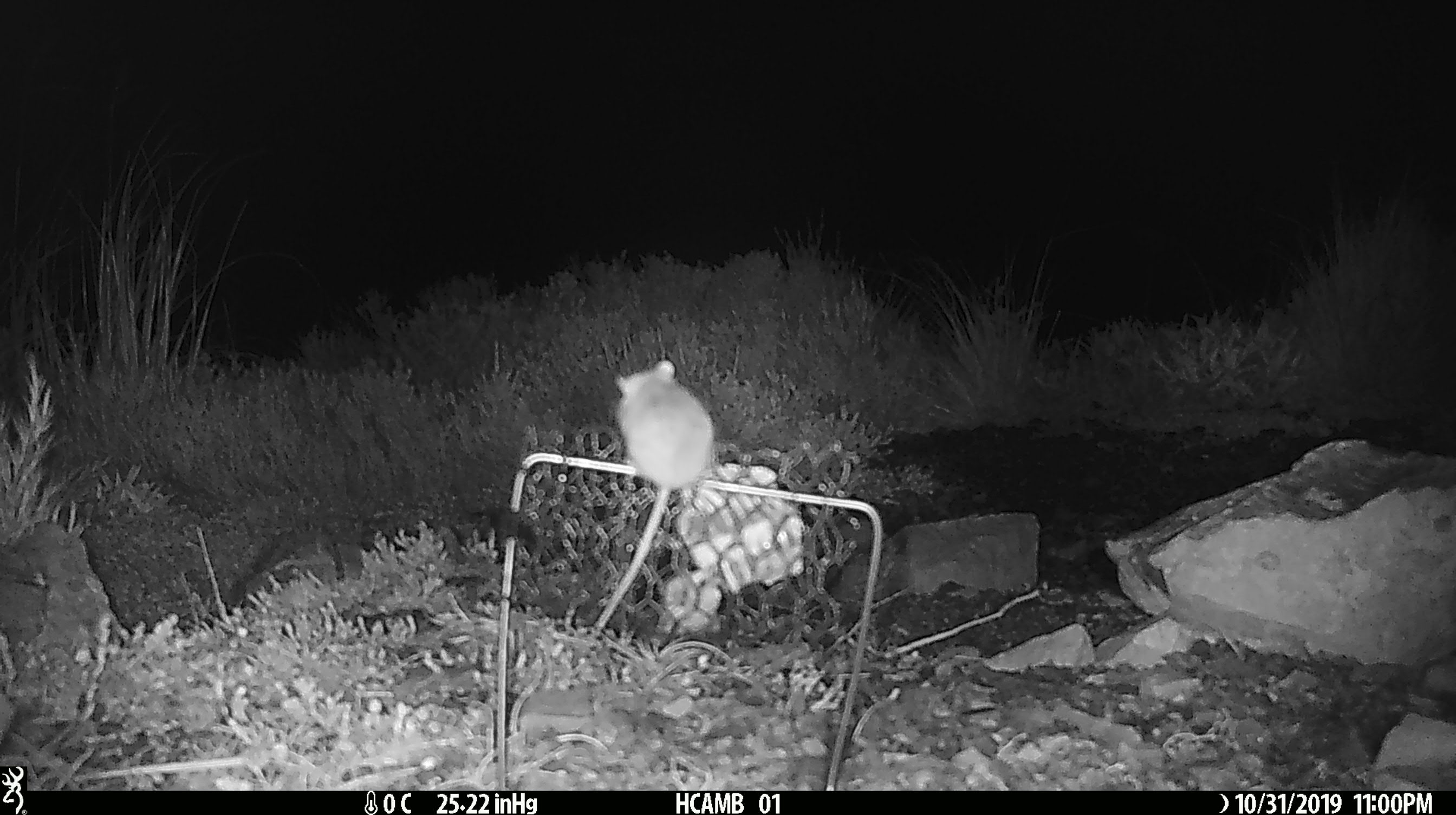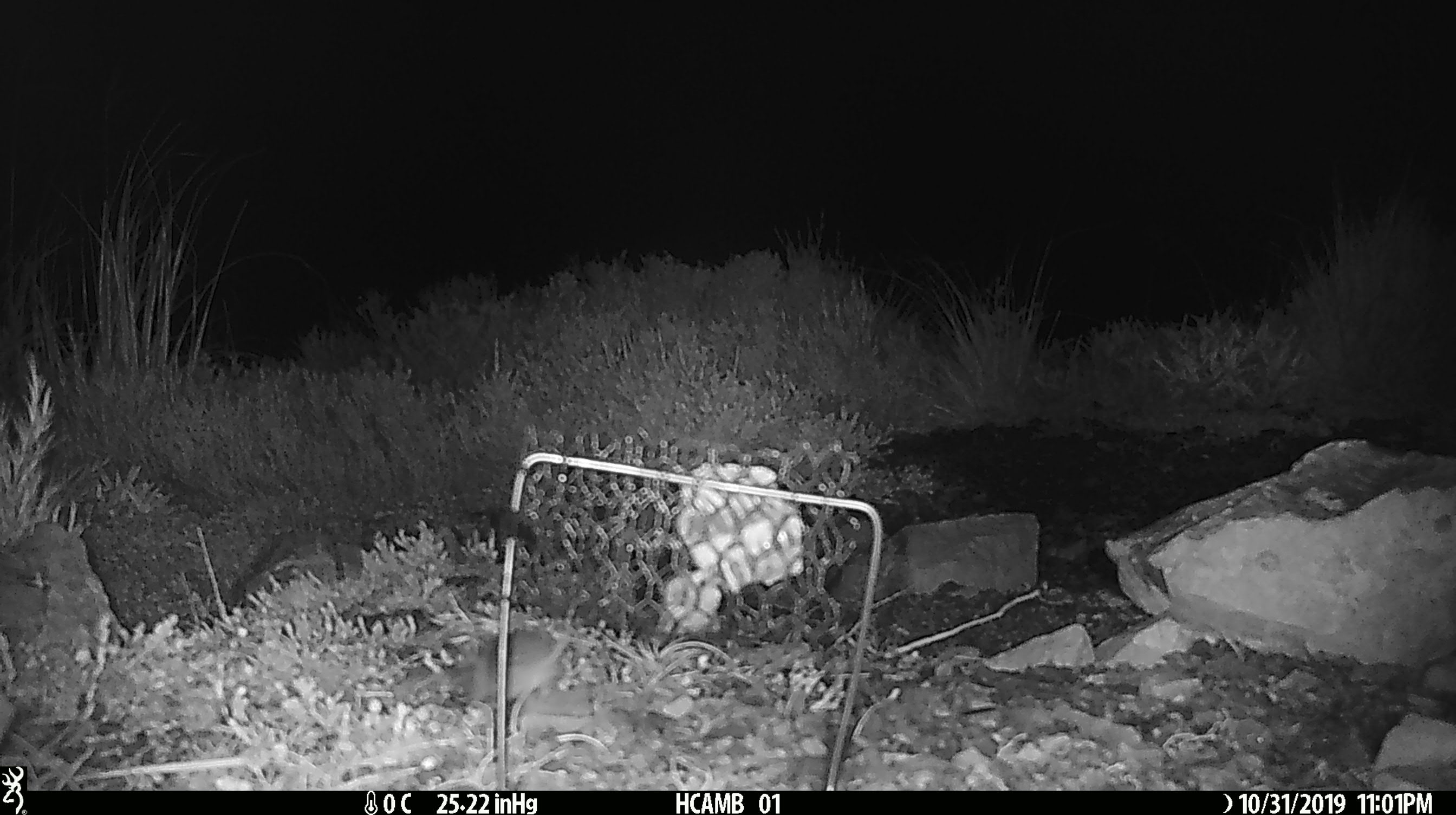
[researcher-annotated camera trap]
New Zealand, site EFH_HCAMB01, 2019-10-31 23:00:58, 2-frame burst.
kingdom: Animalia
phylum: Chordata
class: Mammalia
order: Rodentia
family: Muridae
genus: Mus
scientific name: Mus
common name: mouse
Mouse (Mus).